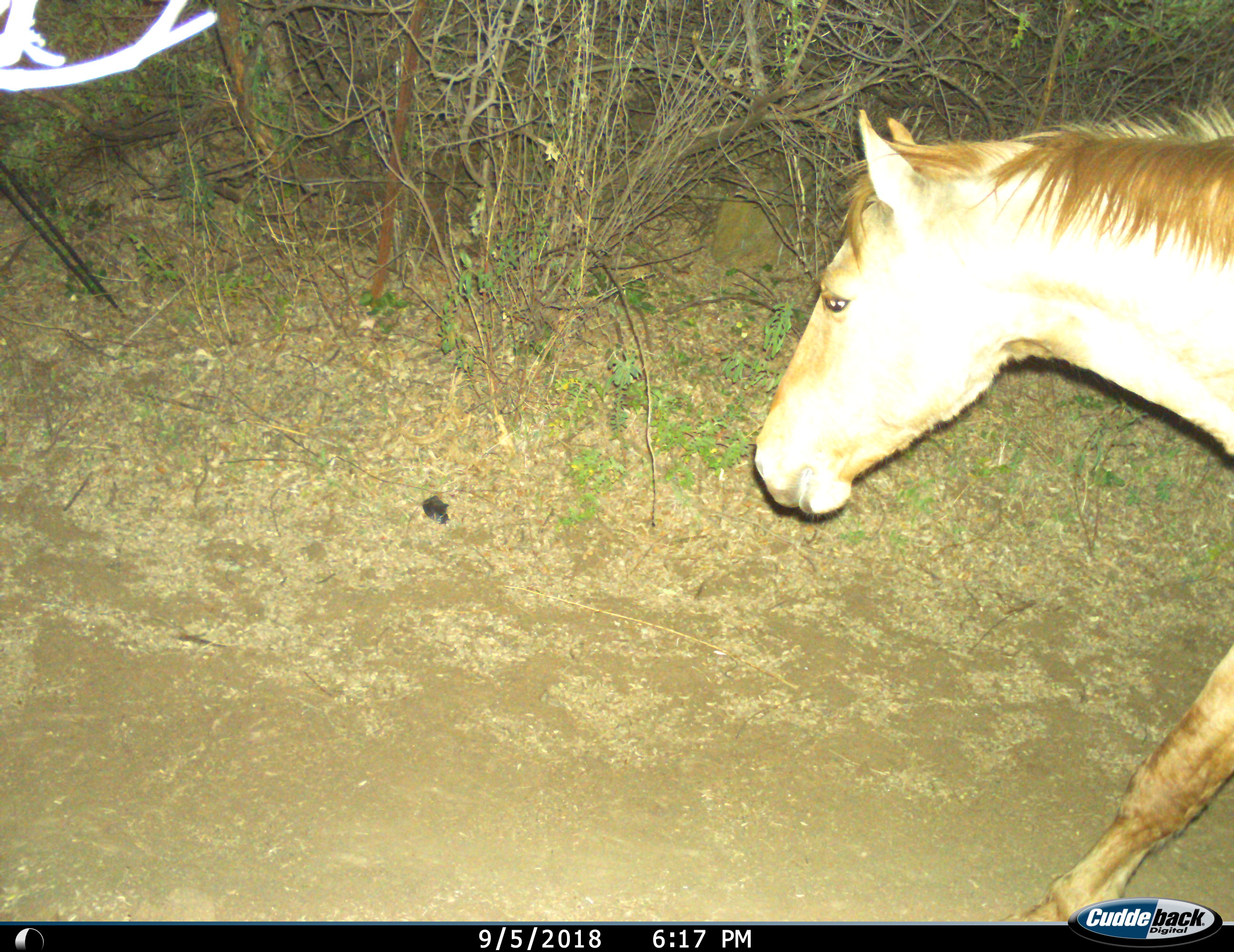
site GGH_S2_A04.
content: unidentified animal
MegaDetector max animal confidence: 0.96